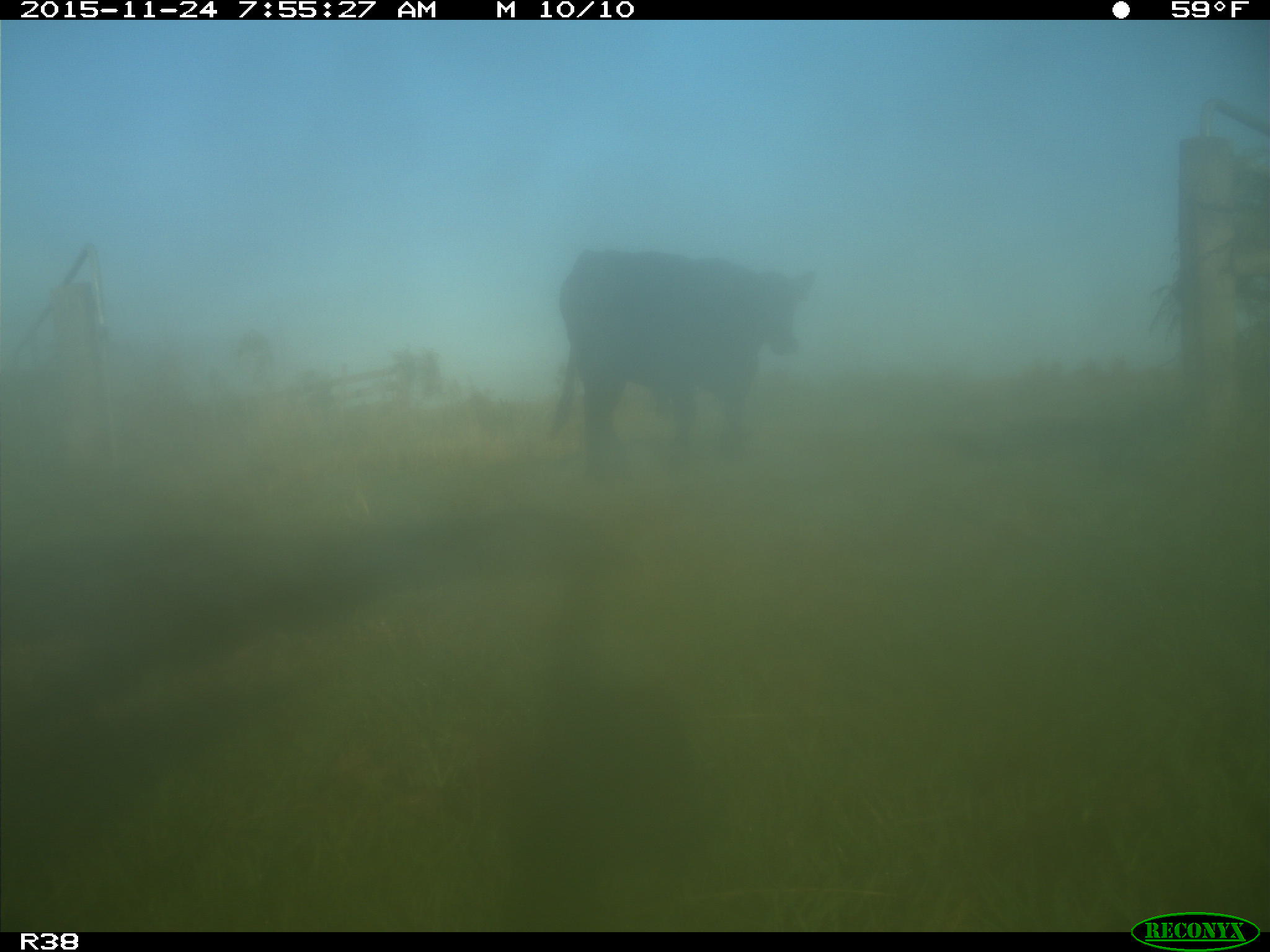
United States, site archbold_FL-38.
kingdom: Animalia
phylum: Chordata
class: Mammalia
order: Artiodactyla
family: Bovidae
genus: Bos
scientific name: Bos taurus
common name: domestic cow